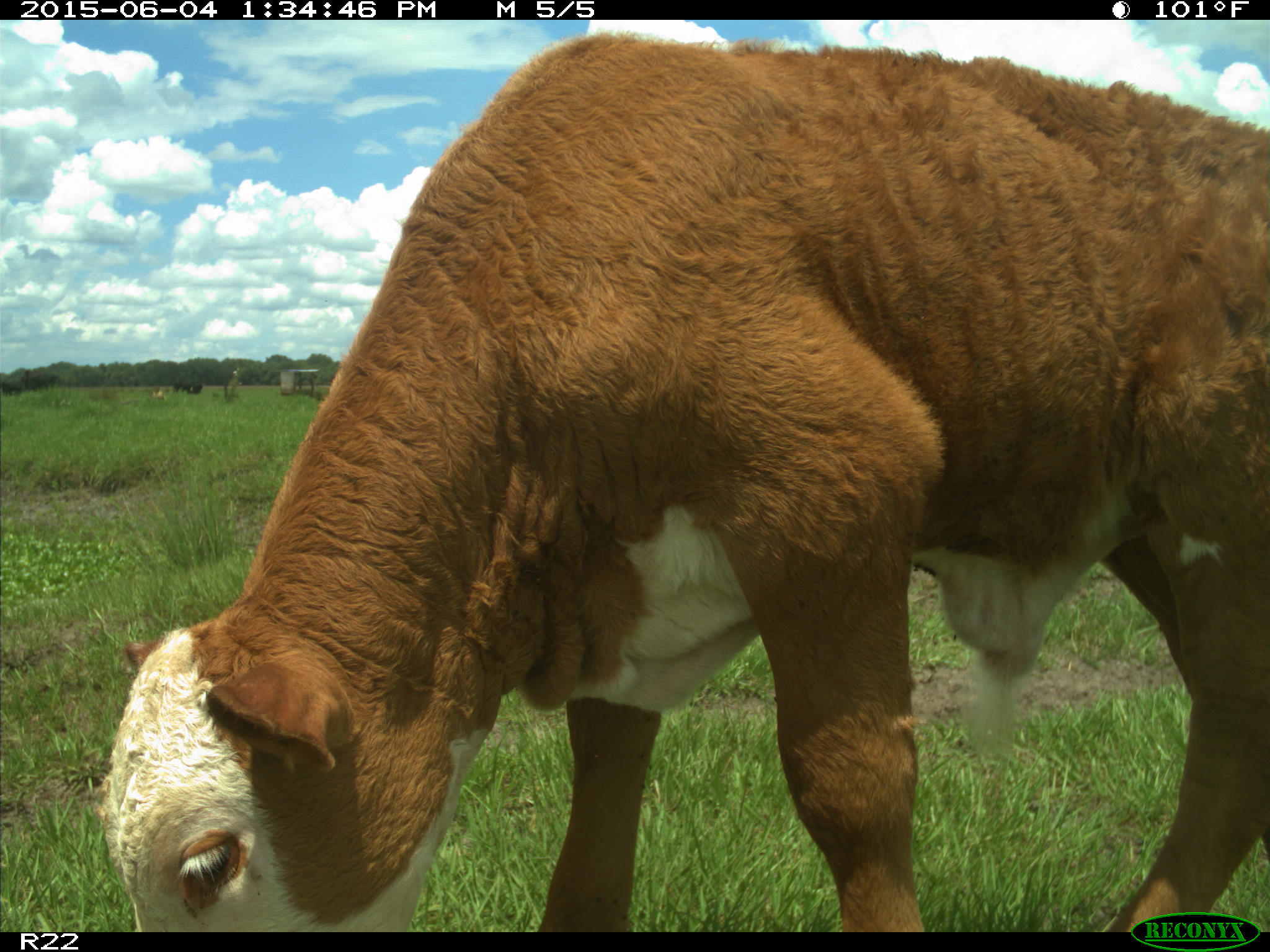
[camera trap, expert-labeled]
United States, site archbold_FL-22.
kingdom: Animalia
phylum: Chordata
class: Mammalia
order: Artiodactyla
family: Bovidae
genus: Bos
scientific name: Bos taurus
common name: domestic cow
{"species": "Bos taurus (domestic cow)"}